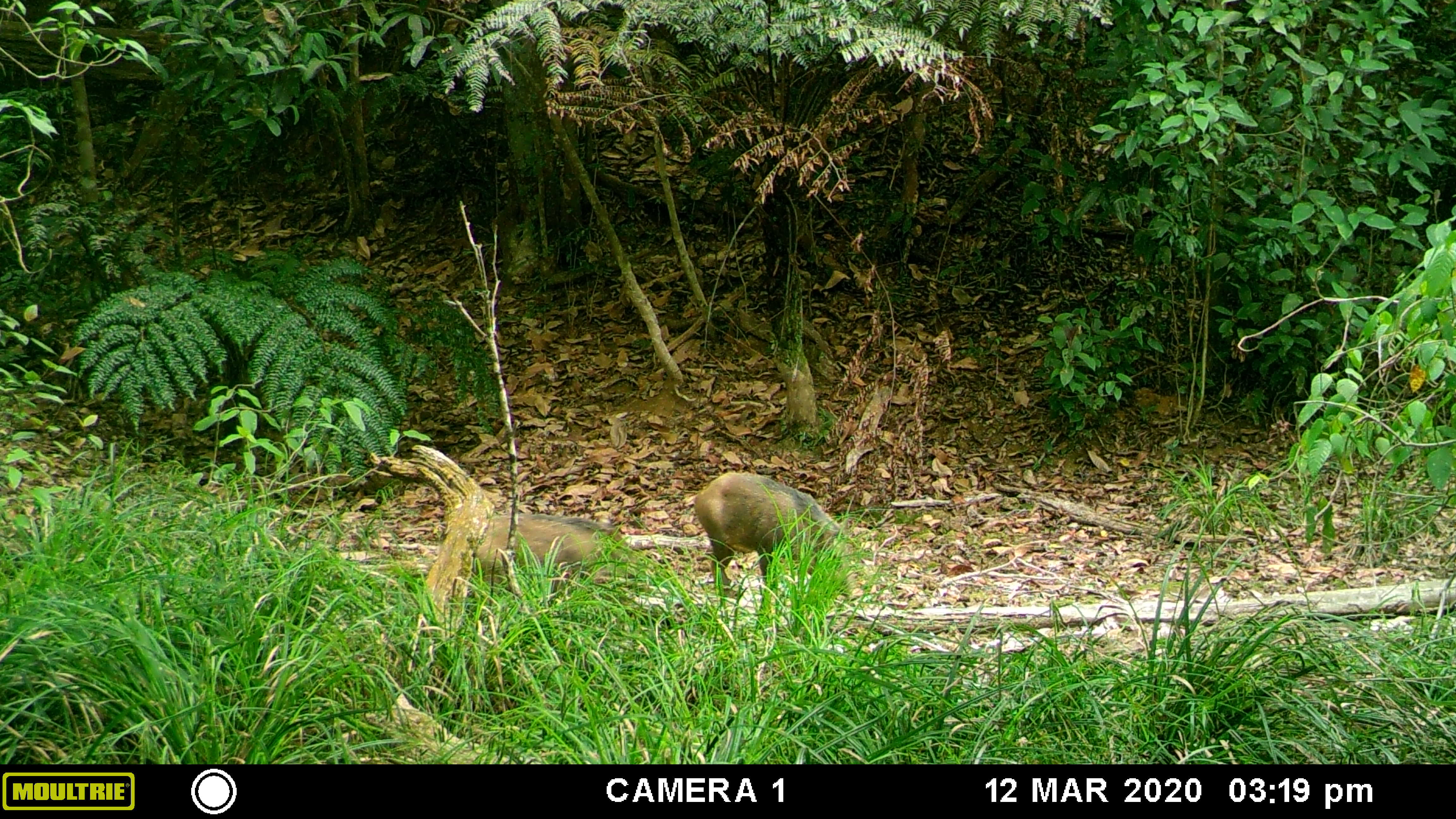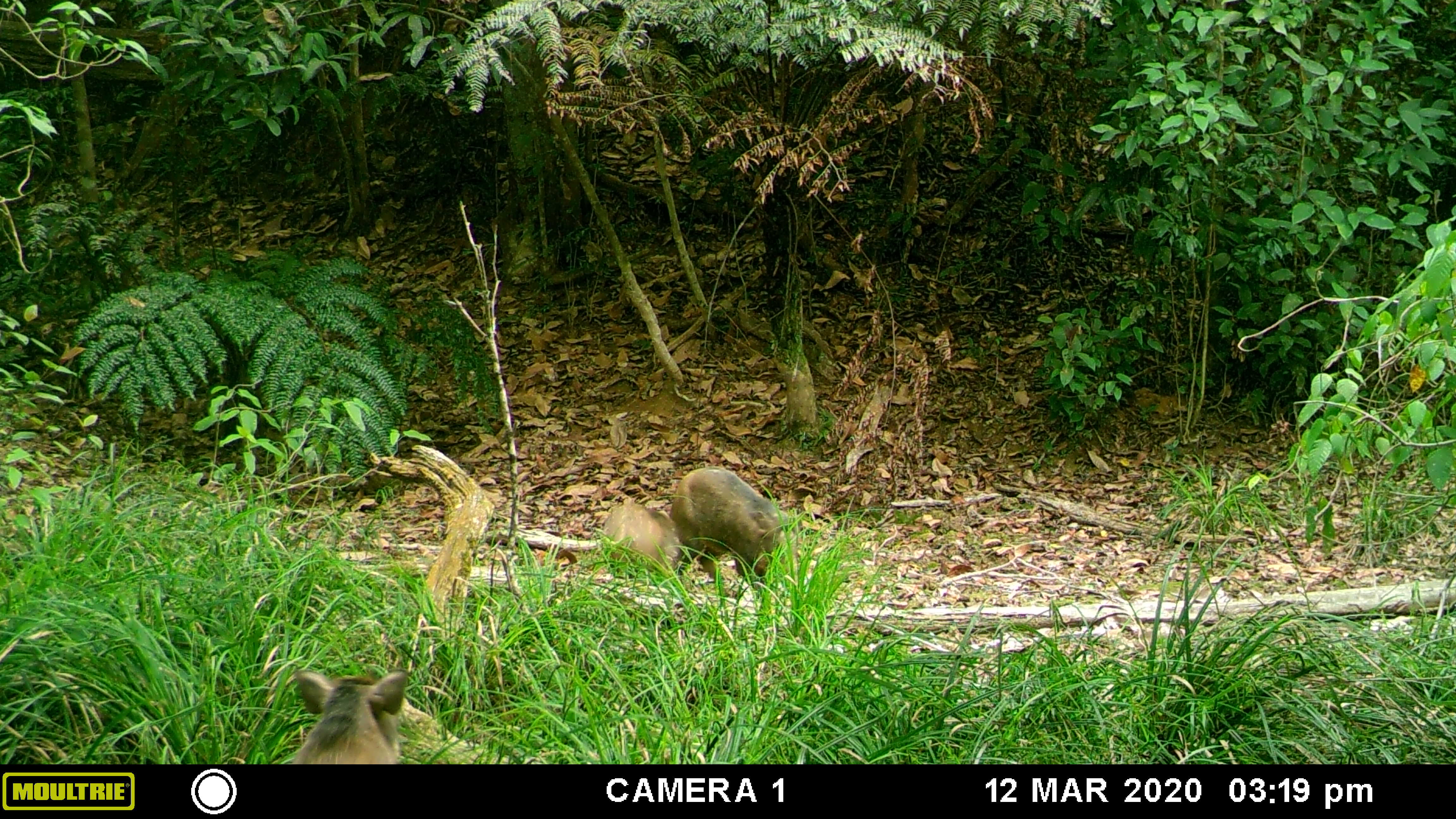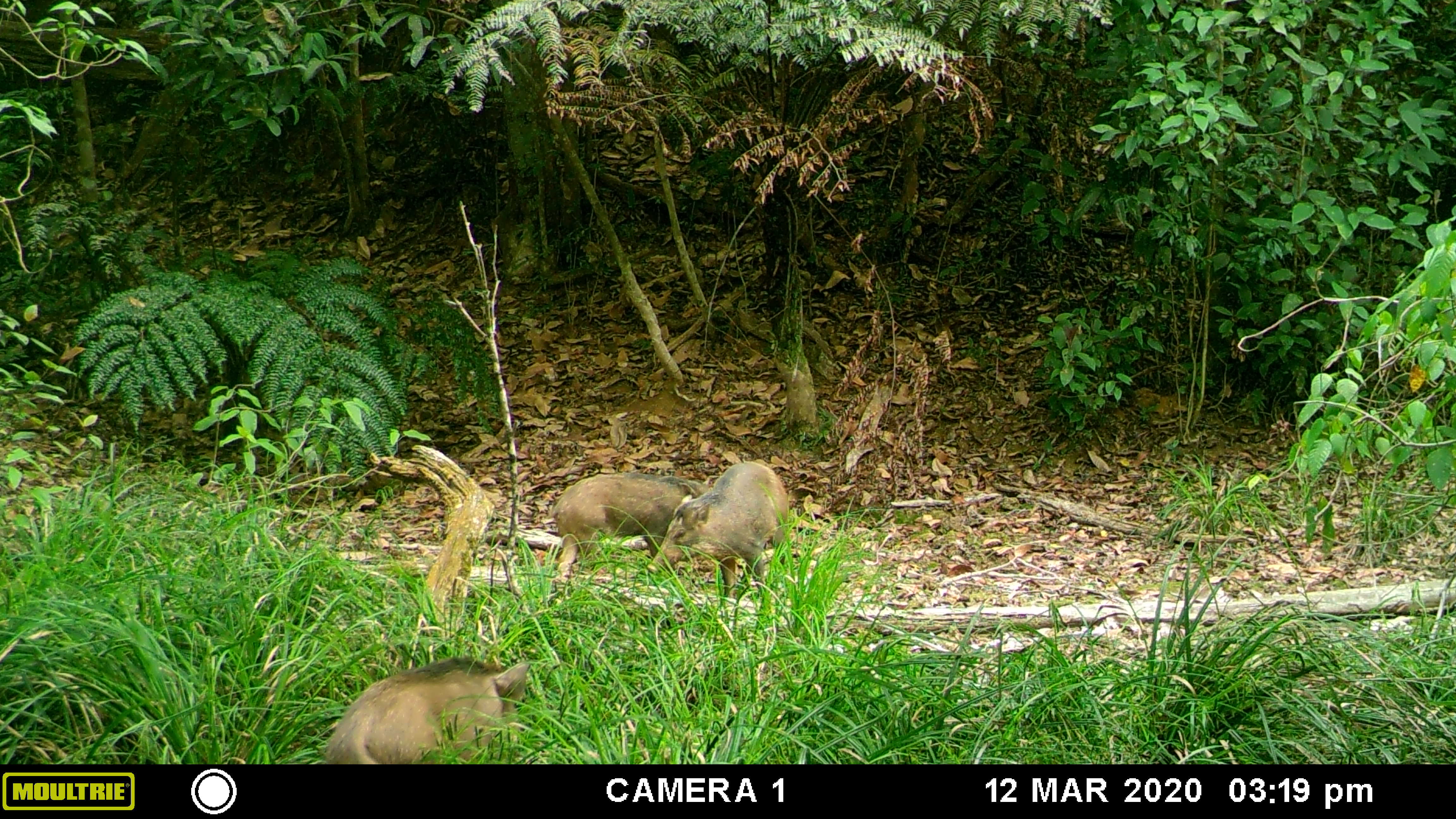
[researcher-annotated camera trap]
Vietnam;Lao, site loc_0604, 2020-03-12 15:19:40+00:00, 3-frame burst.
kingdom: Animalia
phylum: Chordata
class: Mammalia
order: Artiodactyla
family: Suidae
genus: Sus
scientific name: Sus scrofa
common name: eurasian wild pig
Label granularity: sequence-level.